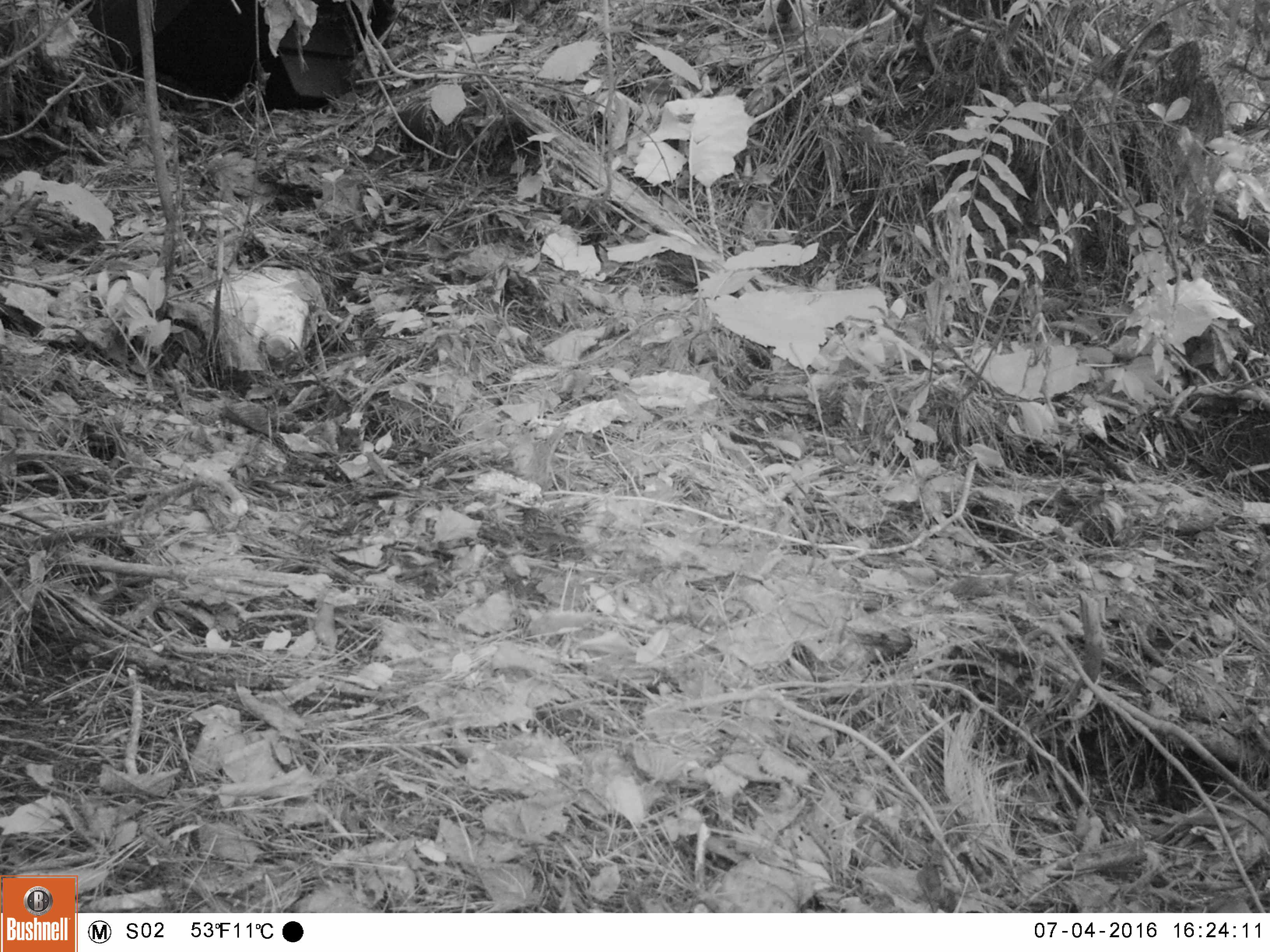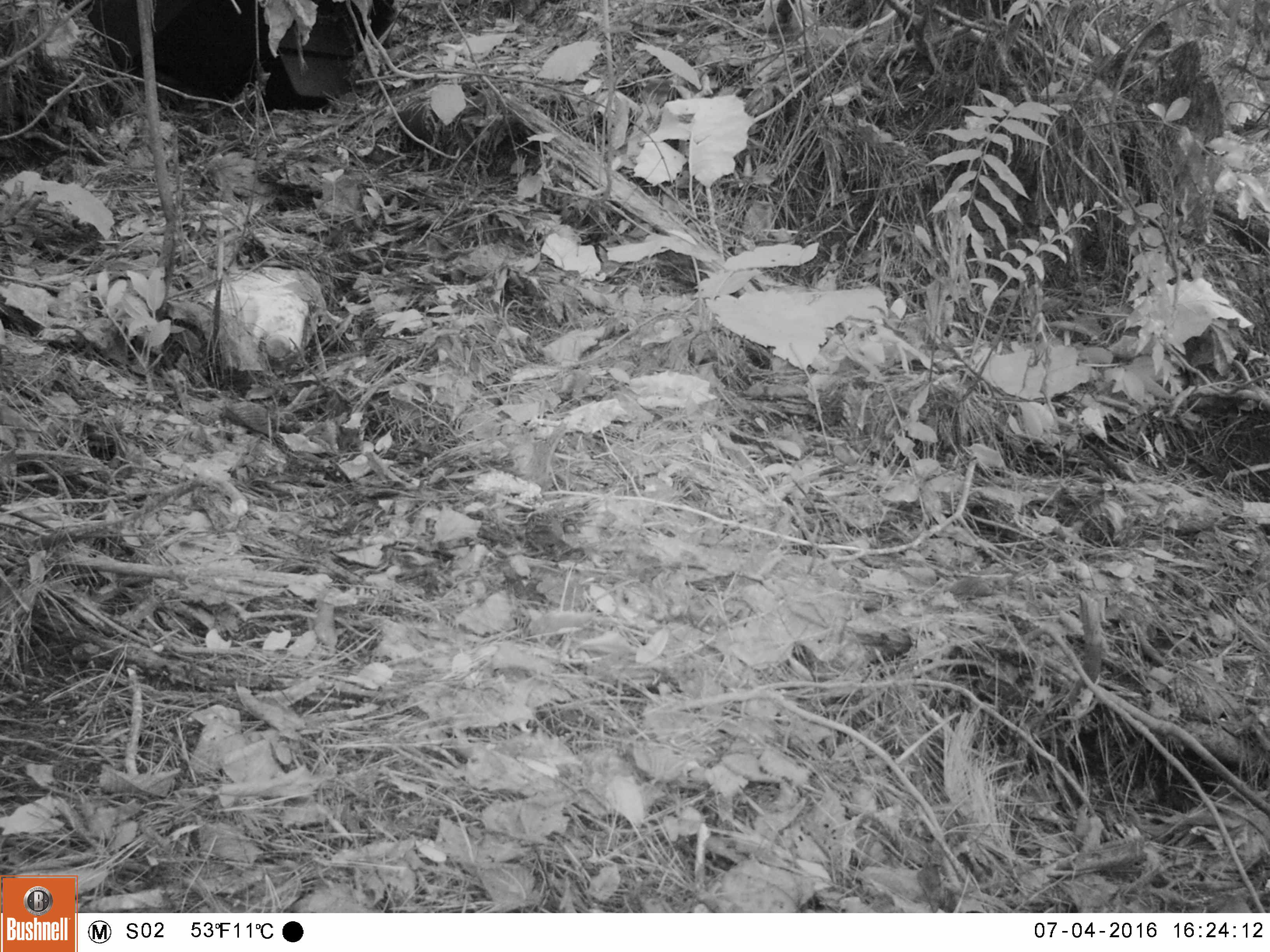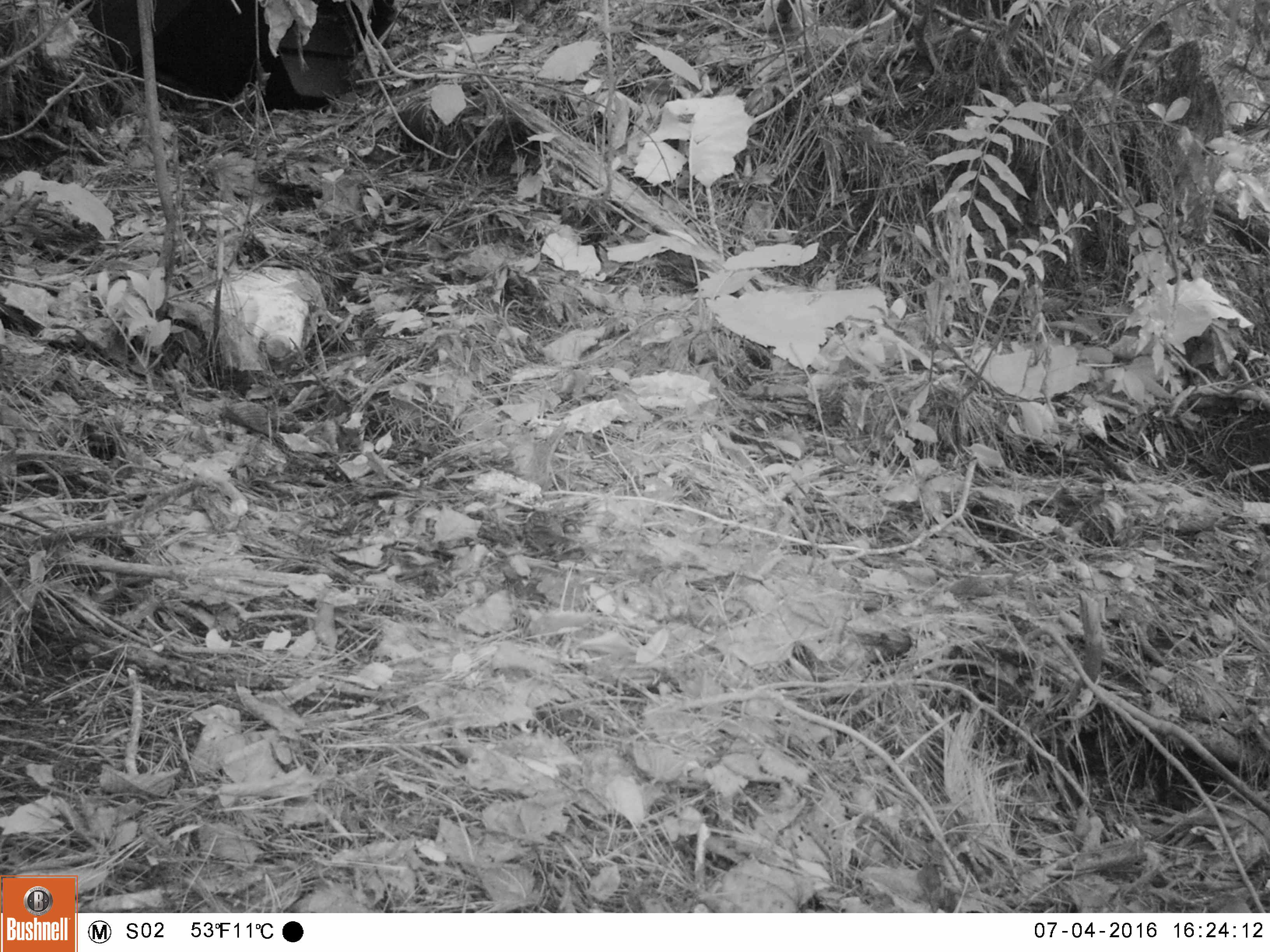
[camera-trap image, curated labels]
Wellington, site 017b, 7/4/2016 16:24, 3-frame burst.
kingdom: Animalia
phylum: Chordata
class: Aves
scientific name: Aves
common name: bird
Bird (Aves).